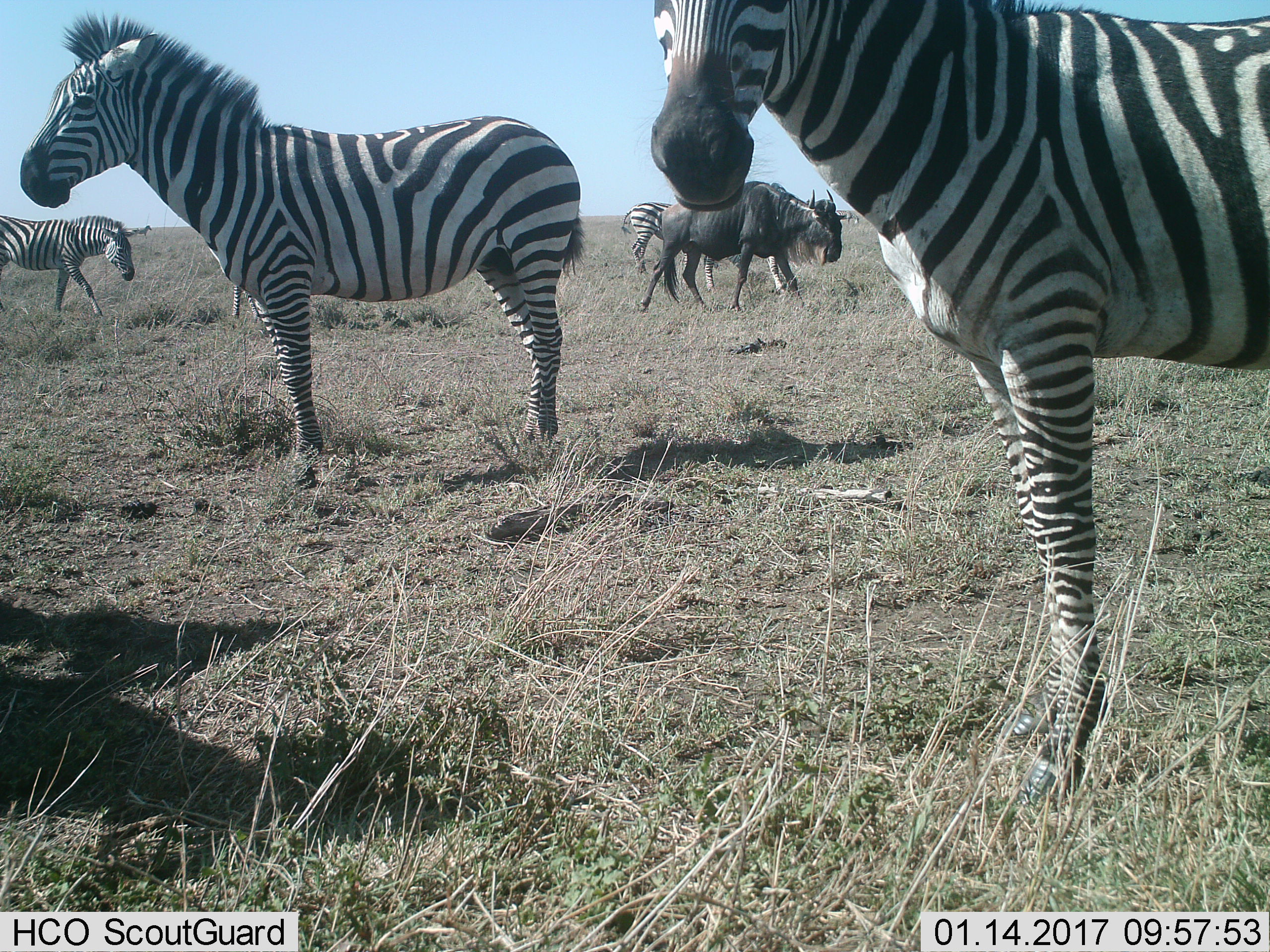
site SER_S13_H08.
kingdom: Animalia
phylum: Chordata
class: Mammalia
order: Artiodactyla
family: Bovidae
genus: Connochaetes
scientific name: Connochaetes taurinus taurinus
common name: blue wildebeest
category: wildebeestblue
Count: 1.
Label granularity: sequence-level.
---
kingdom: Animalia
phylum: Chordata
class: Mammalia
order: Perissodactyla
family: Equidae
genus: Equus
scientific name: Equus quagga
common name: plains zebra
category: zebraplains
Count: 6.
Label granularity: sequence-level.